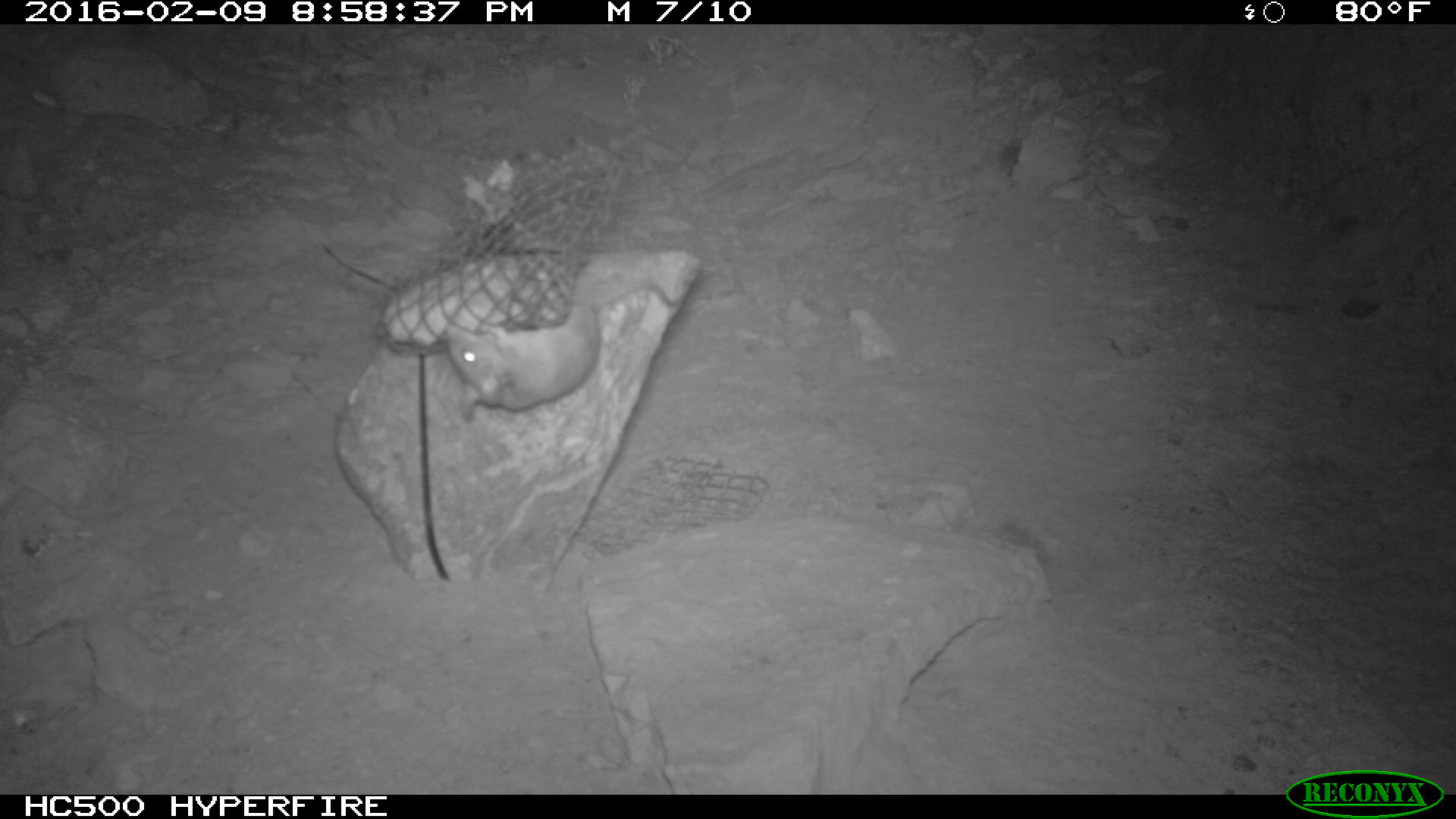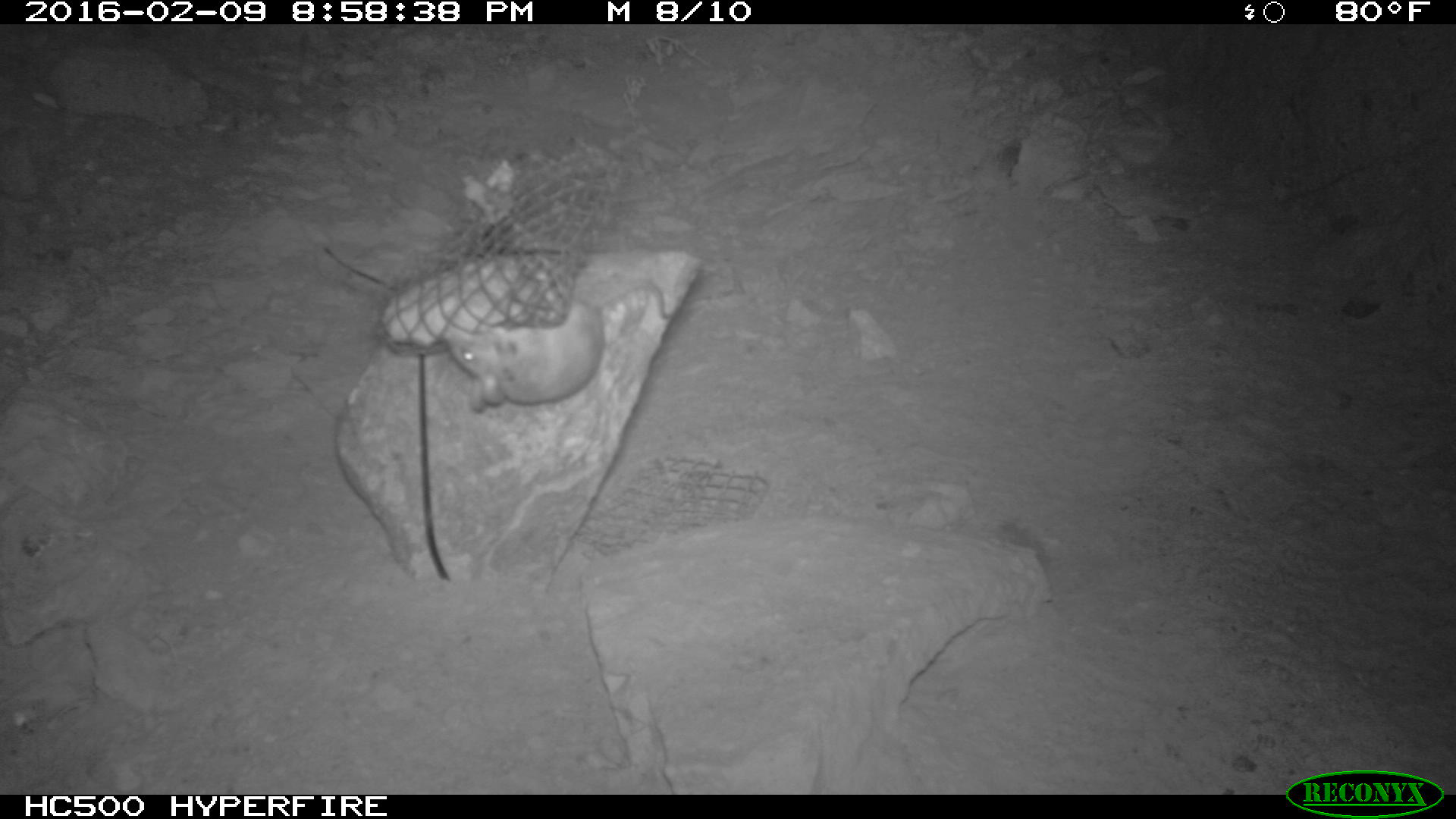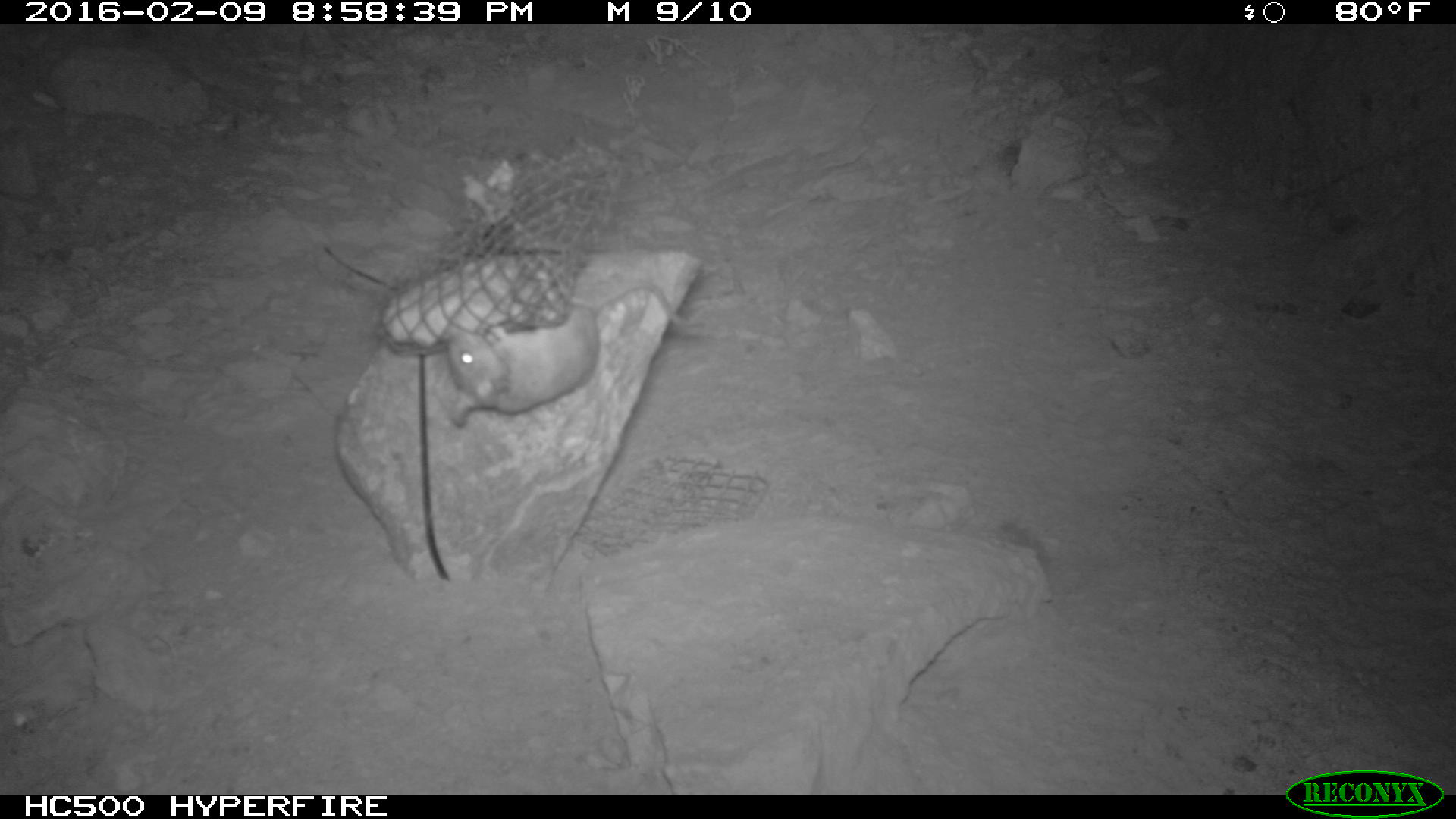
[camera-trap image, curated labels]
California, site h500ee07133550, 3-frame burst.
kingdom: Animalia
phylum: Chordata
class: Mammalia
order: Rodentia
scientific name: Rodentia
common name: rodent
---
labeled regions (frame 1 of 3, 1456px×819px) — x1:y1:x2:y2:
rodent: 444:280:677:425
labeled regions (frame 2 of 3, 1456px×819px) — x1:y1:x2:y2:
rodent: 445:278:676:416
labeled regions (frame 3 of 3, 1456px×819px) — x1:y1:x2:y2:
rodent: 447:280:704:426